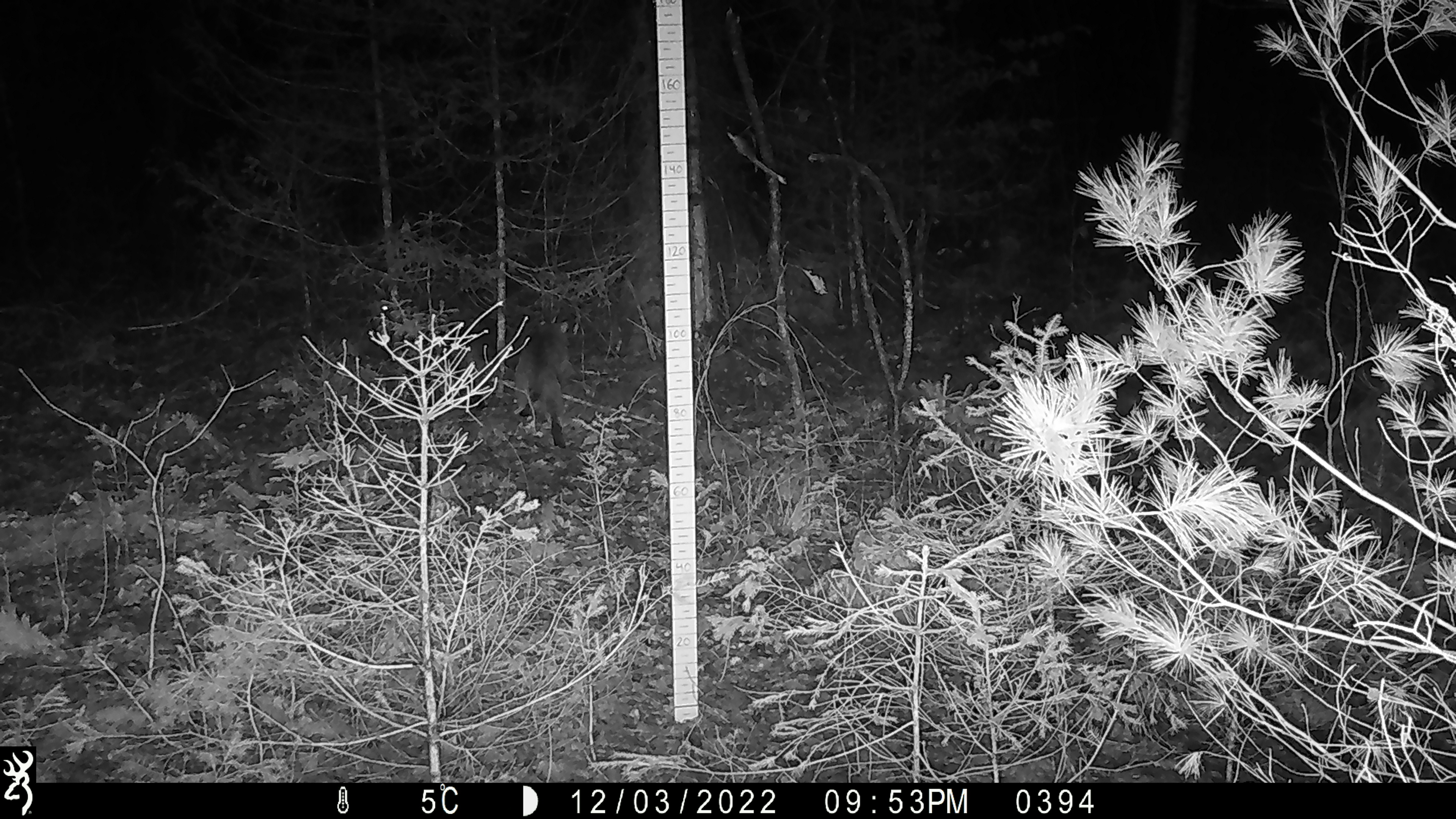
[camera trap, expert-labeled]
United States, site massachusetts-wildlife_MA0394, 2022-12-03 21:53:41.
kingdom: Animalia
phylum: Chordata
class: Mammalia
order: Carnivora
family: Felidae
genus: Lynx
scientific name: Lynx rufus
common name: bobcat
Bobcat (Lynx rufus).